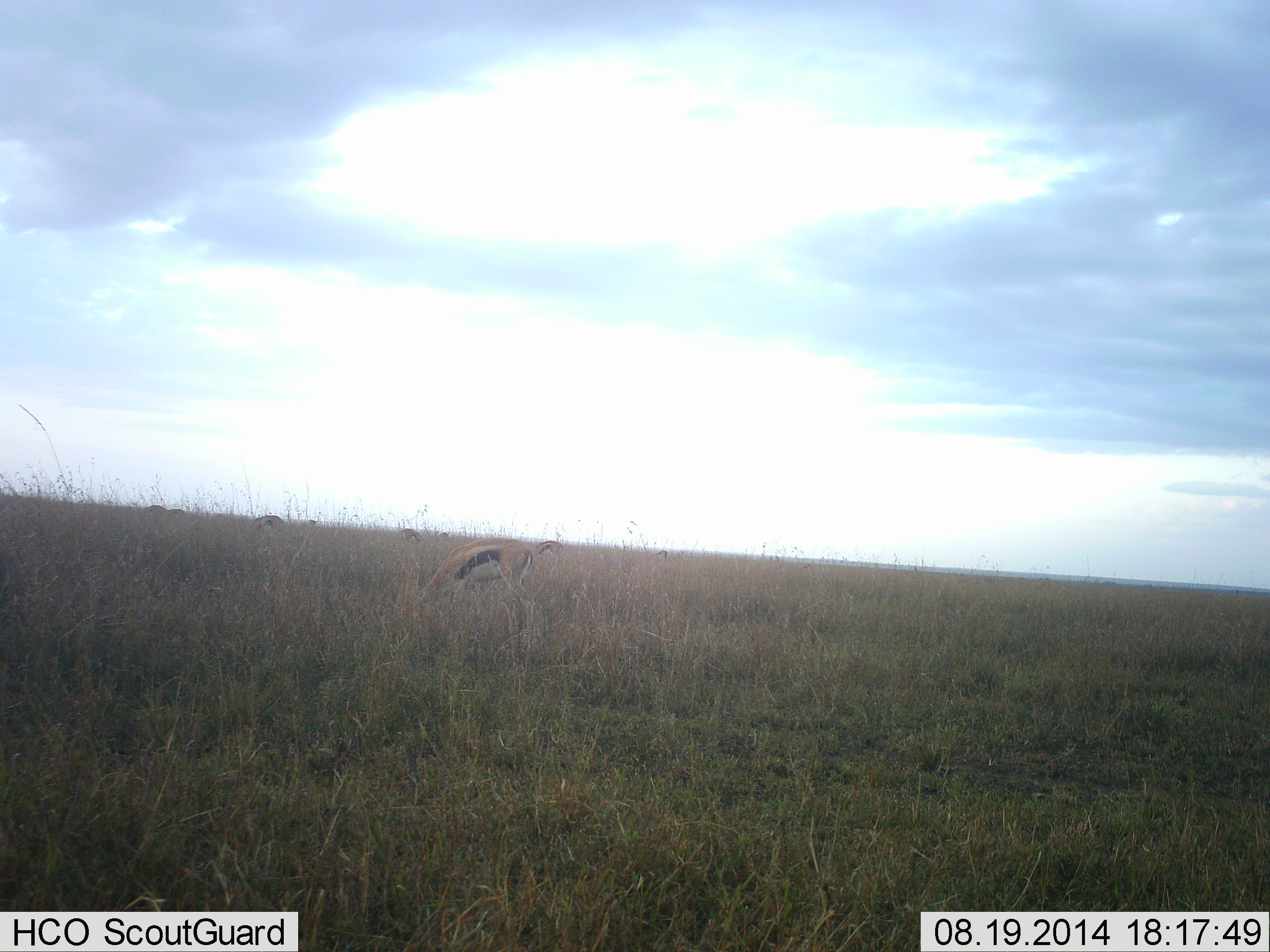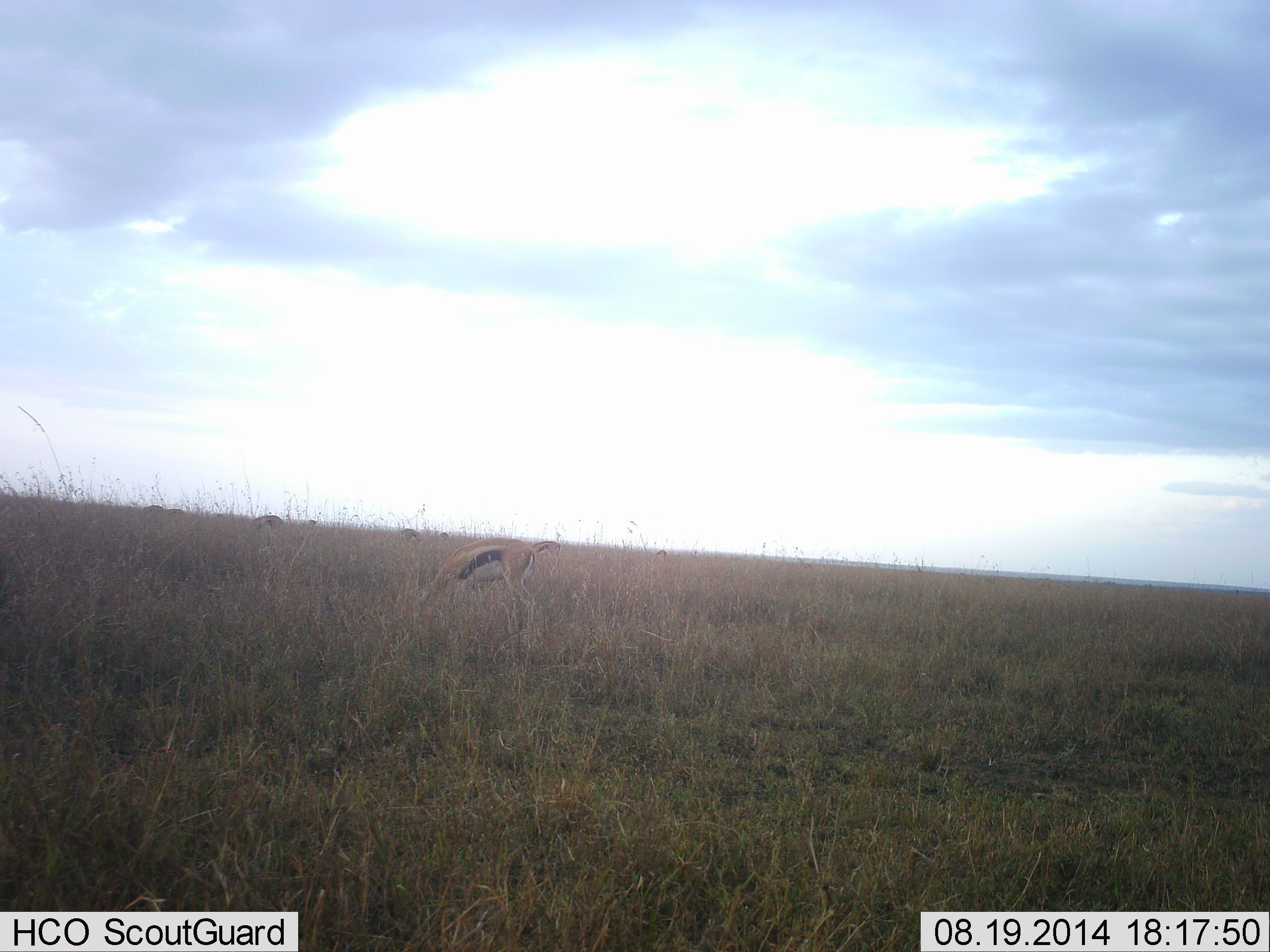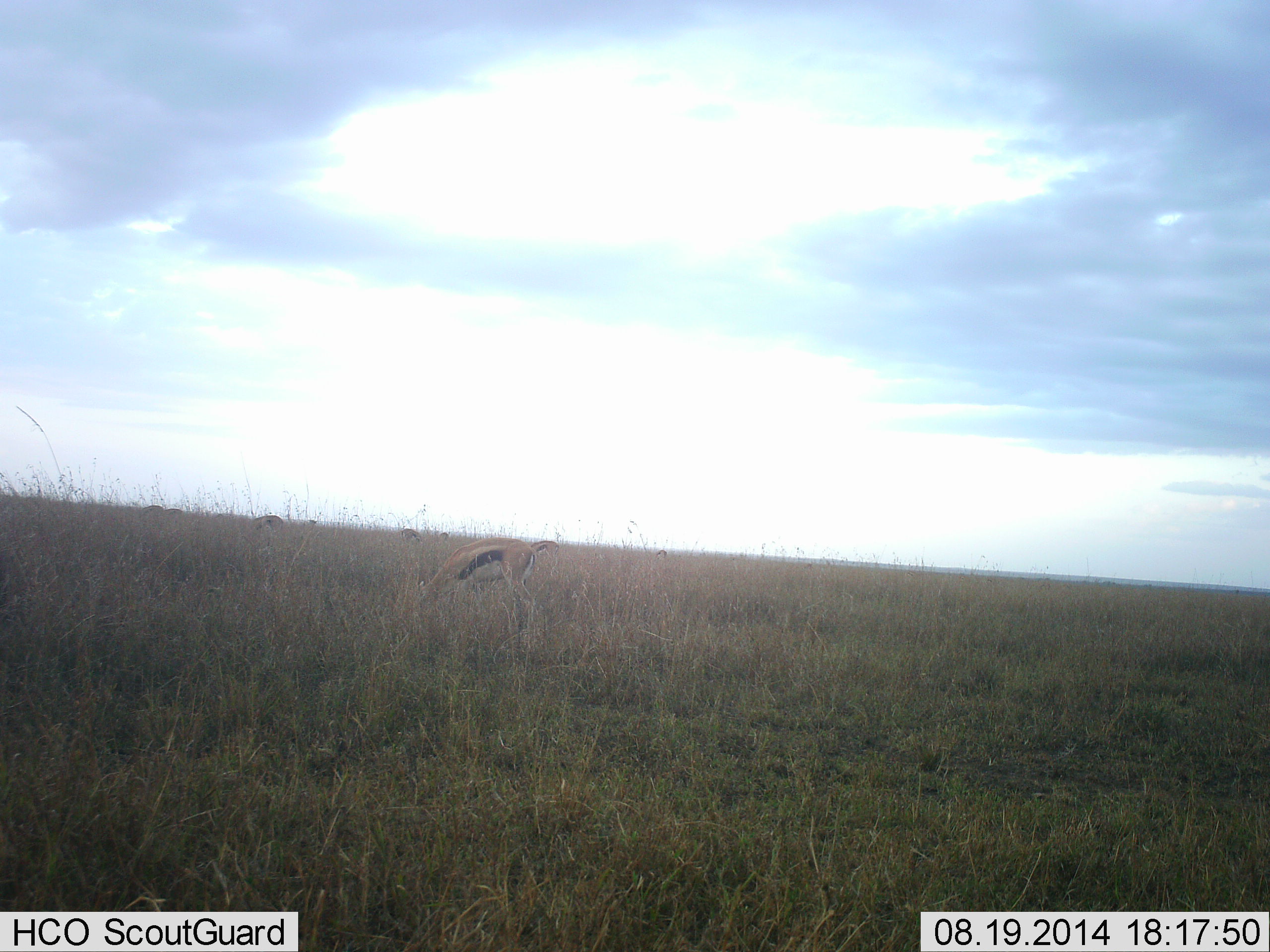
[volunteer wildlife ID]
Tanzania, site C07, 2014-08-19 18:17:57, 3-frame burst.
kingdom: Animalia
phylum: Chordata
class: Mammalia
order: Artiodactyla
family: Bovidae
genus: Eudorcas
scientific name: Eudorcas thomsonii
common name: thomson's gazelle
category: gazellethomsons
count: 7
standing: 40%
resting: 0%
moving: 10%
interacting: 0%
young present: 0%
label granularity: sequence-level